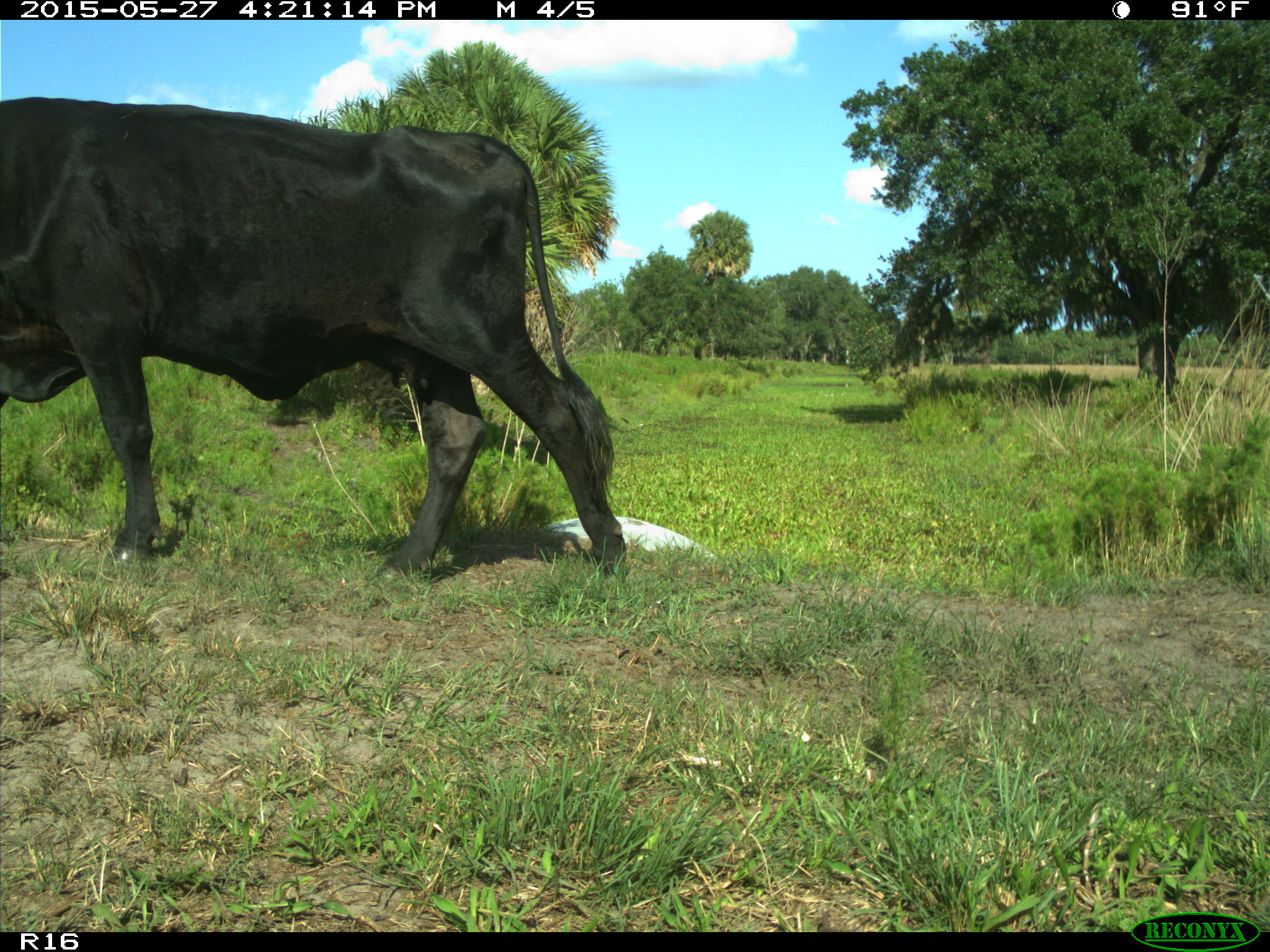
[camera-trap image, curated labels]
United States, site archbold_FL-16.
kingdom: Animalia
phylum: Chordata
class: Mammalia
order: Artiodactyla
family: Bovidae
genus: Bos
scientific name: Bos taurus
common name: domestic cow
Bos taurus (domestic cow).